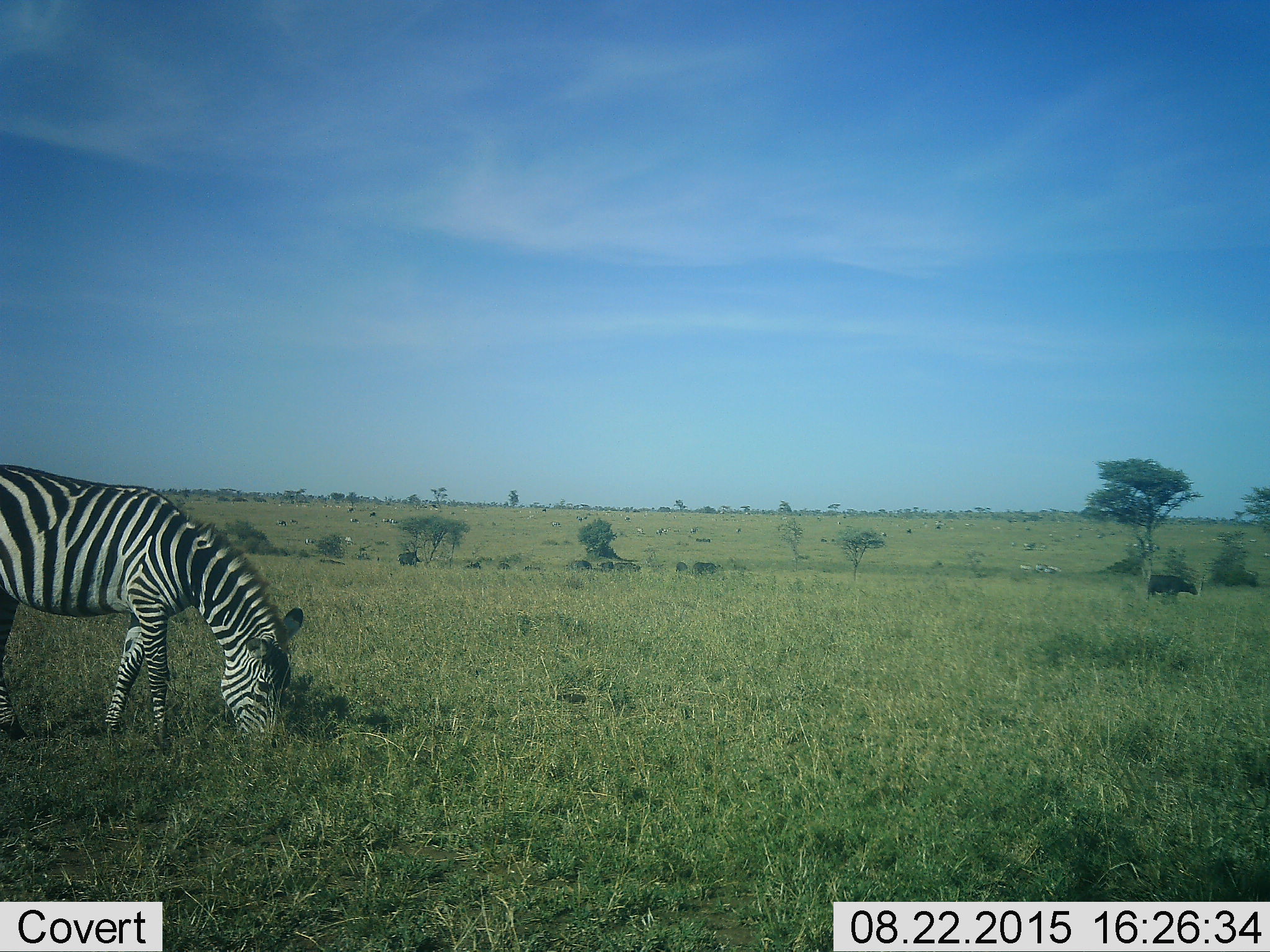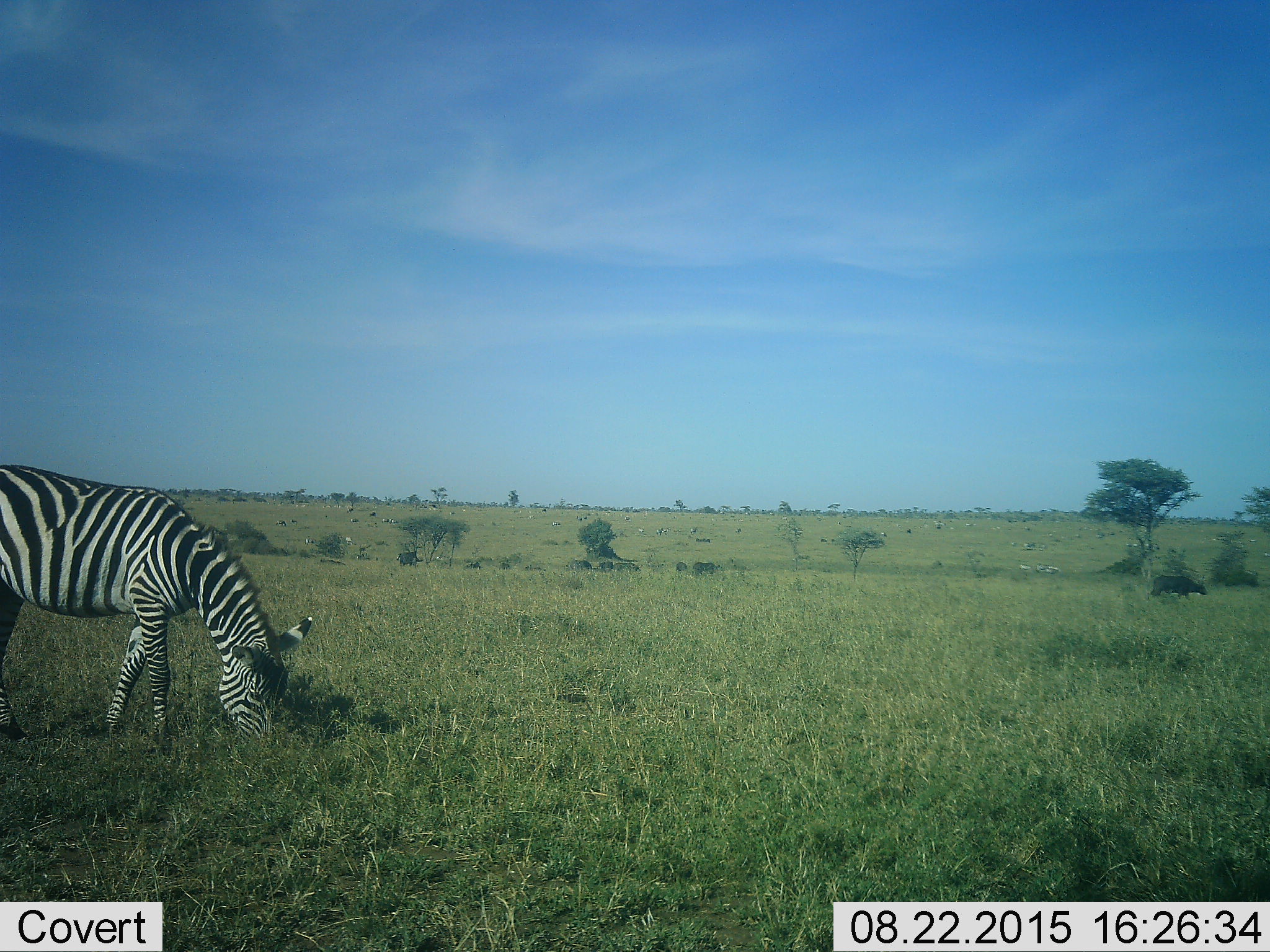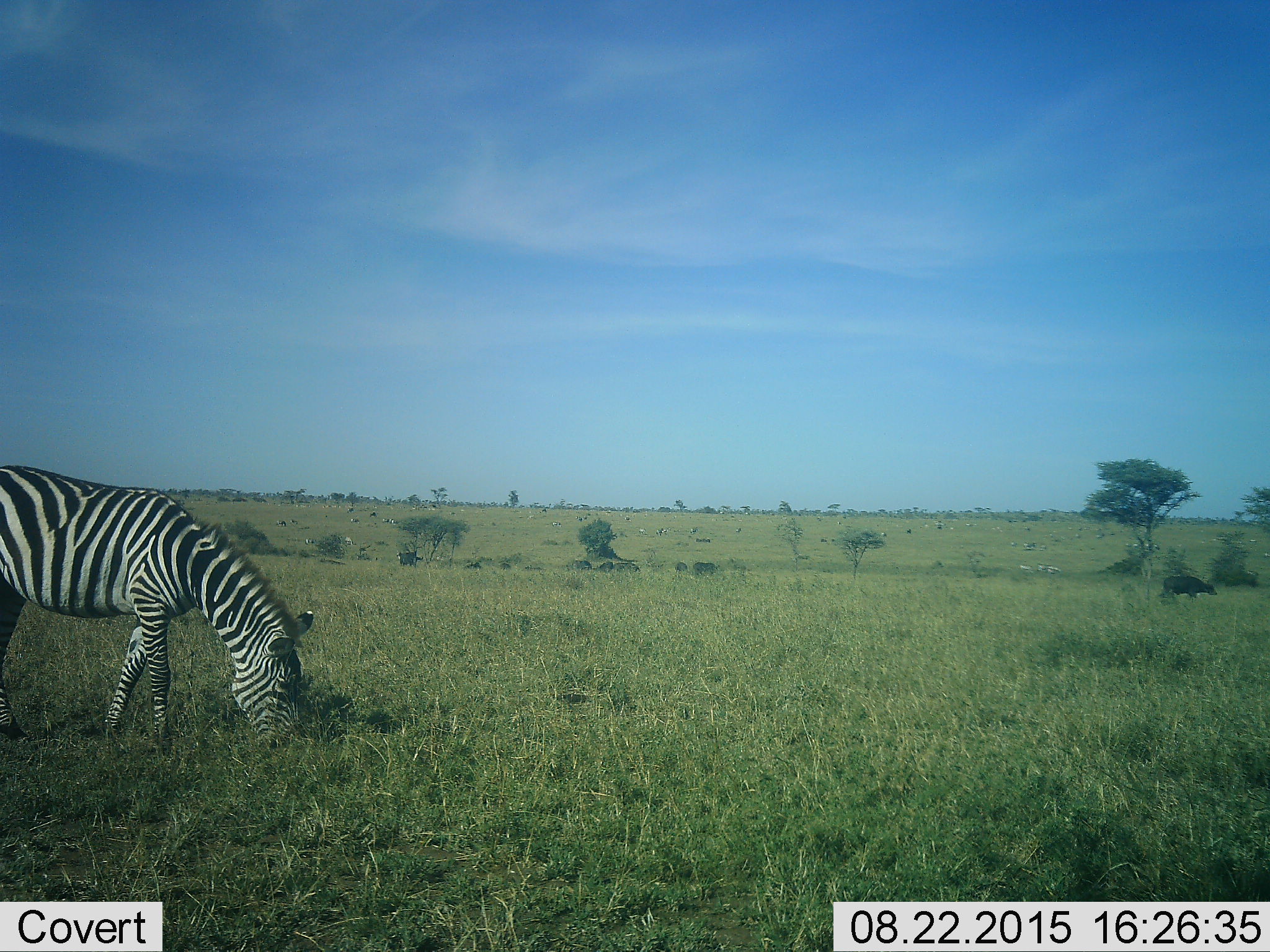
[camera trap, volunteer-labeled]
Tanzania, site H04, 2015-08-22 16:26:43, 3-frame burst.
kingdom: Animalia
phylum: Chordata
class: Mammalia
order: Artiodactyla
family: Bovidae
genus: Syncerus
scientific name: Syncerus caffer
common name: cape buffalo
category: buffalo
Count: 1.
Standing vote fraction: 25%.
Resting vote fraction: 0%.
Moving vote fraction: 75%.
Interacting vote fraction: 0%.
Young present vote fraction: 0%.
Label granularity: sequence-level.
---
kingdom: Animalia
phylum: Chordata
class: Mammalia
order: Perissodactyla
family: Equidae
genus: Equus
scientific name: Equus quagga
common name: plains zebra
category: zebra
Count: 1.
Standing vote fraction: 22%.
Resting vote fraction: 0%.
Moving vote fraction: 11%.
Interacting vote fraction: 0%.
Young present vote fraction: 0%.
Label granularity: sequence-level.